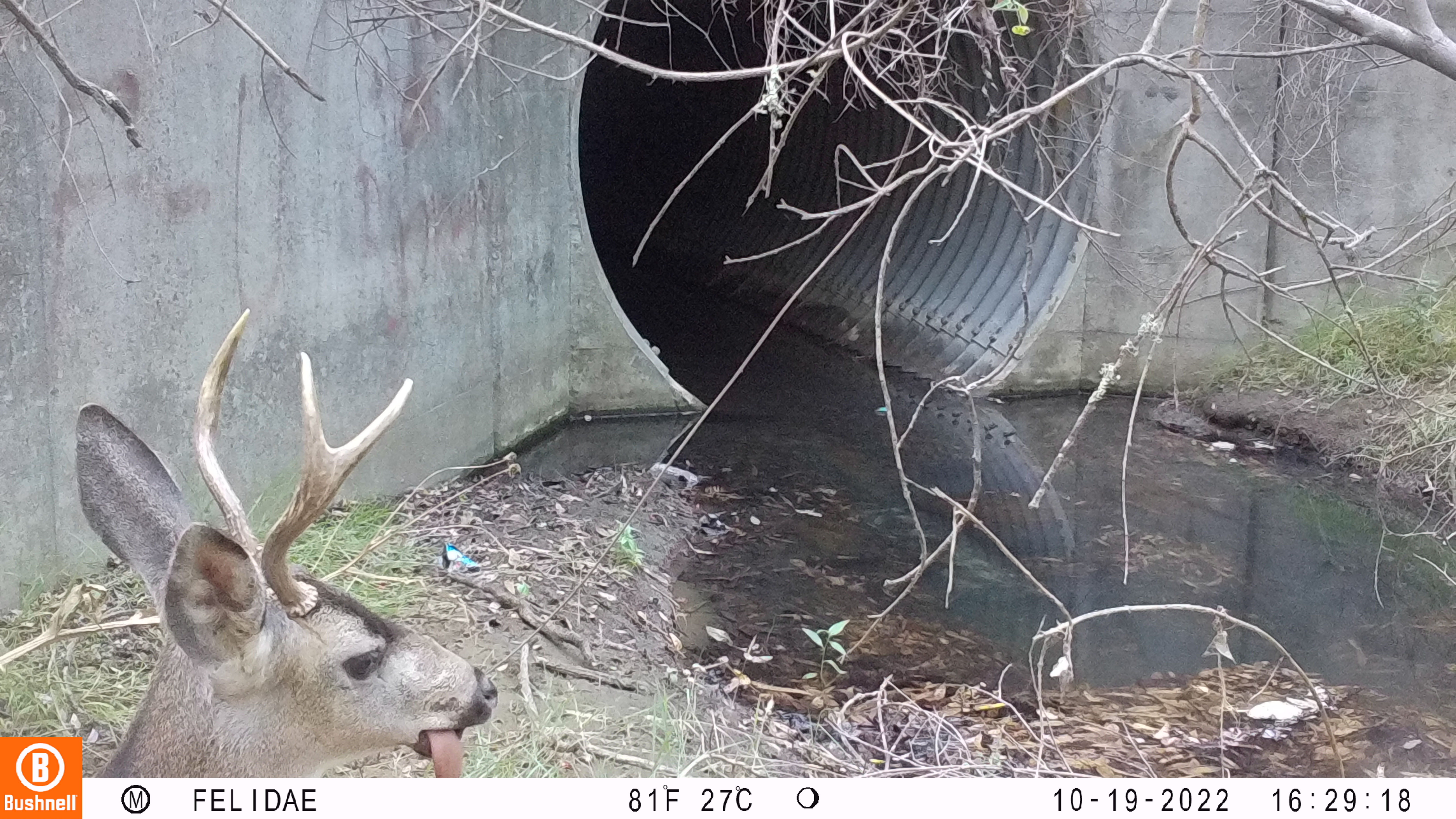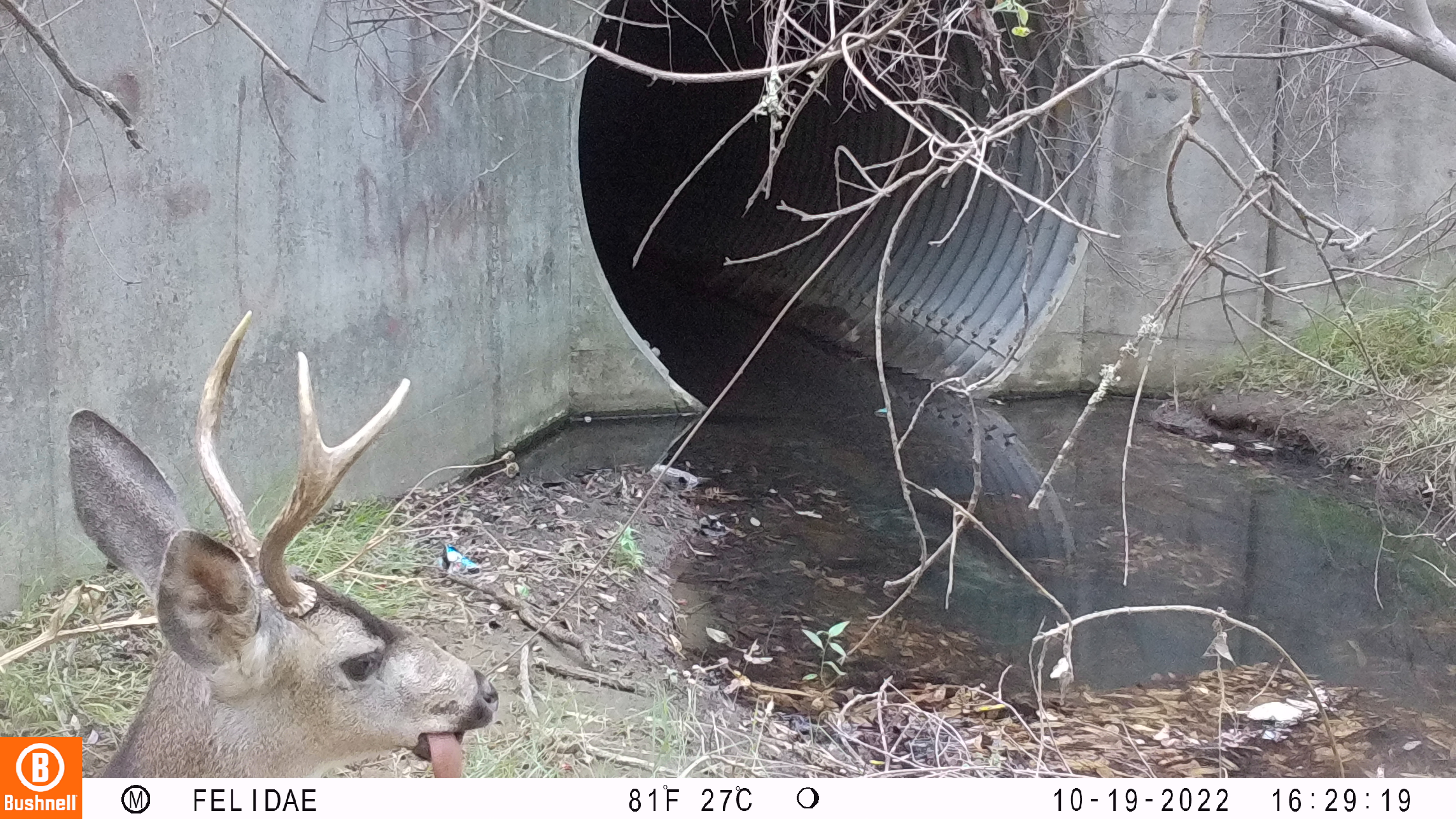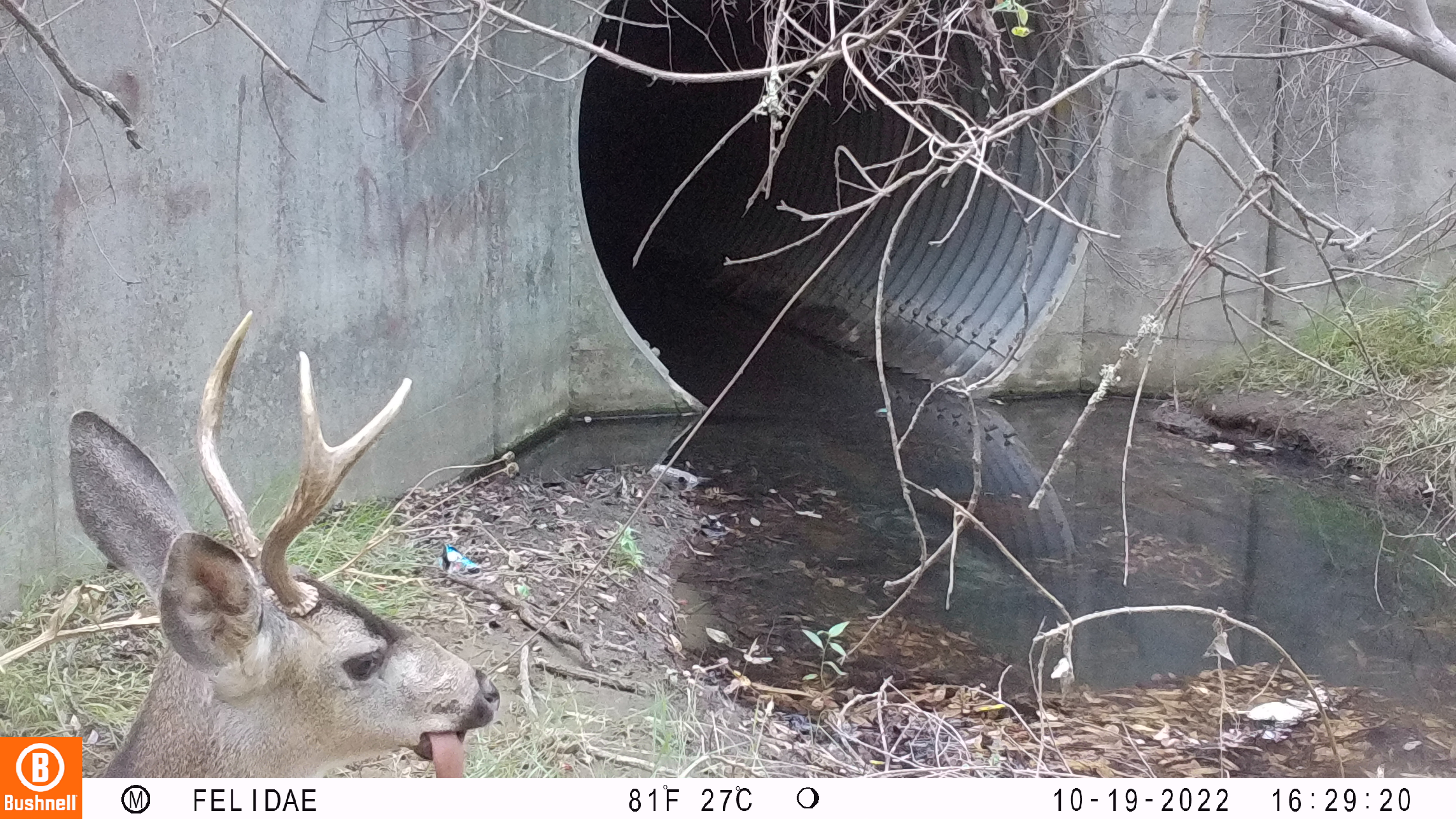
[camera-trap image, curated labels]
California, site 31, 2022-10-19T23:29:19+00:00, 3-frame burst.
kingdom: Animalia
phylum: Chordata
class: Mammalia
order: Artiodactyla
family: Cervidae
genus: Odocoileus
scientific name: Odocoileus hemionus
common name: mule deer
Mule deer (Odocoileus hemionus).